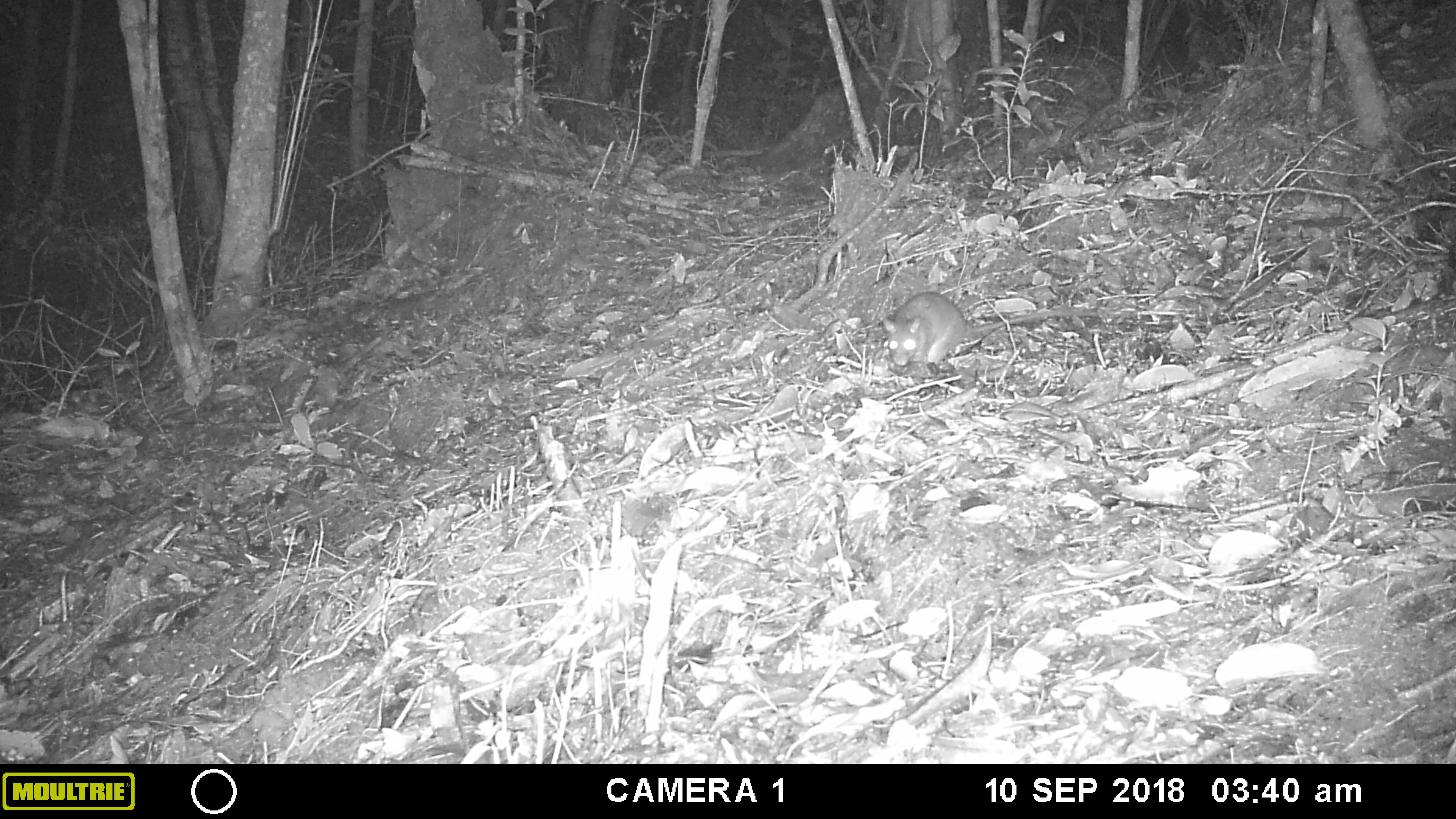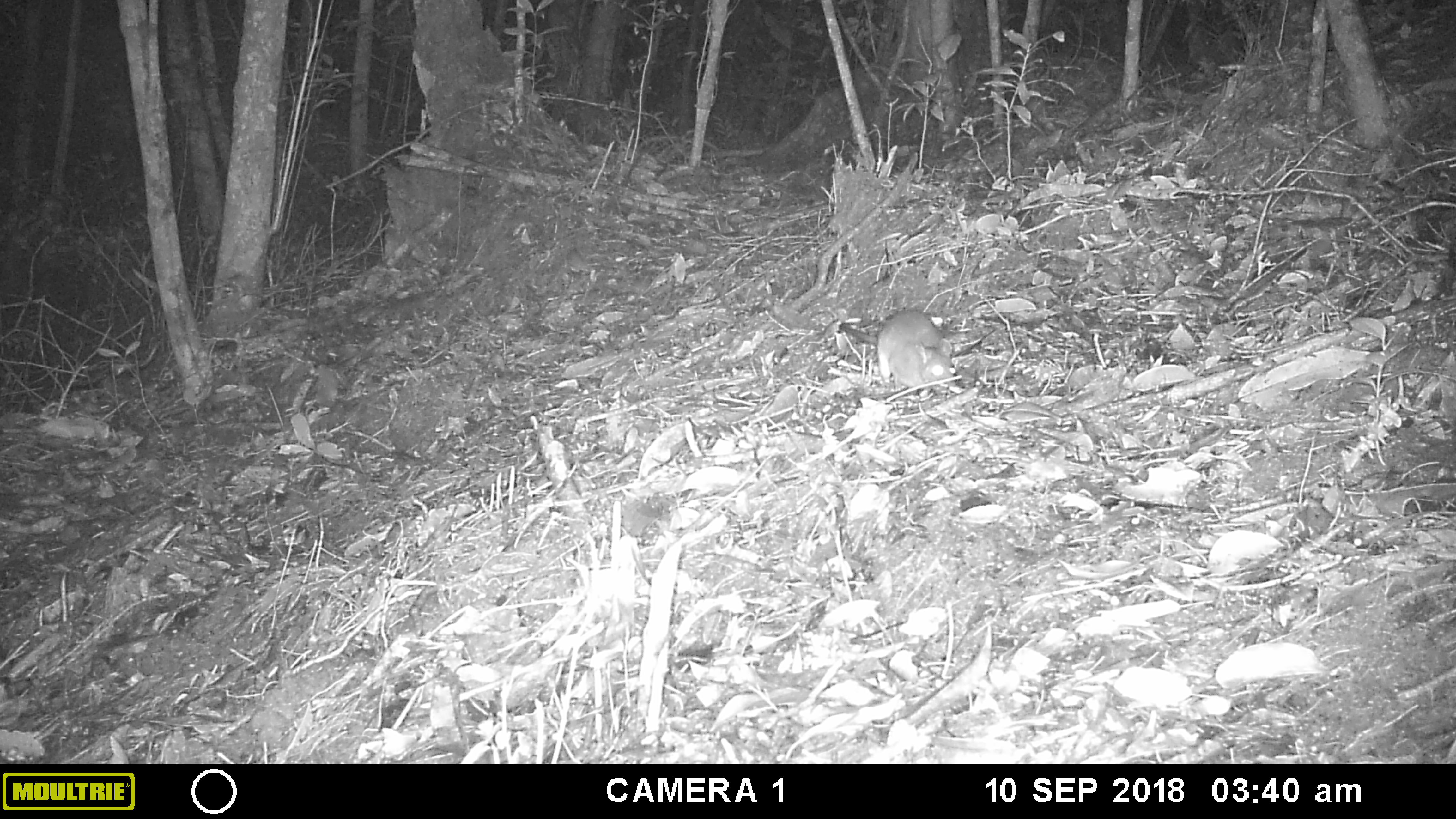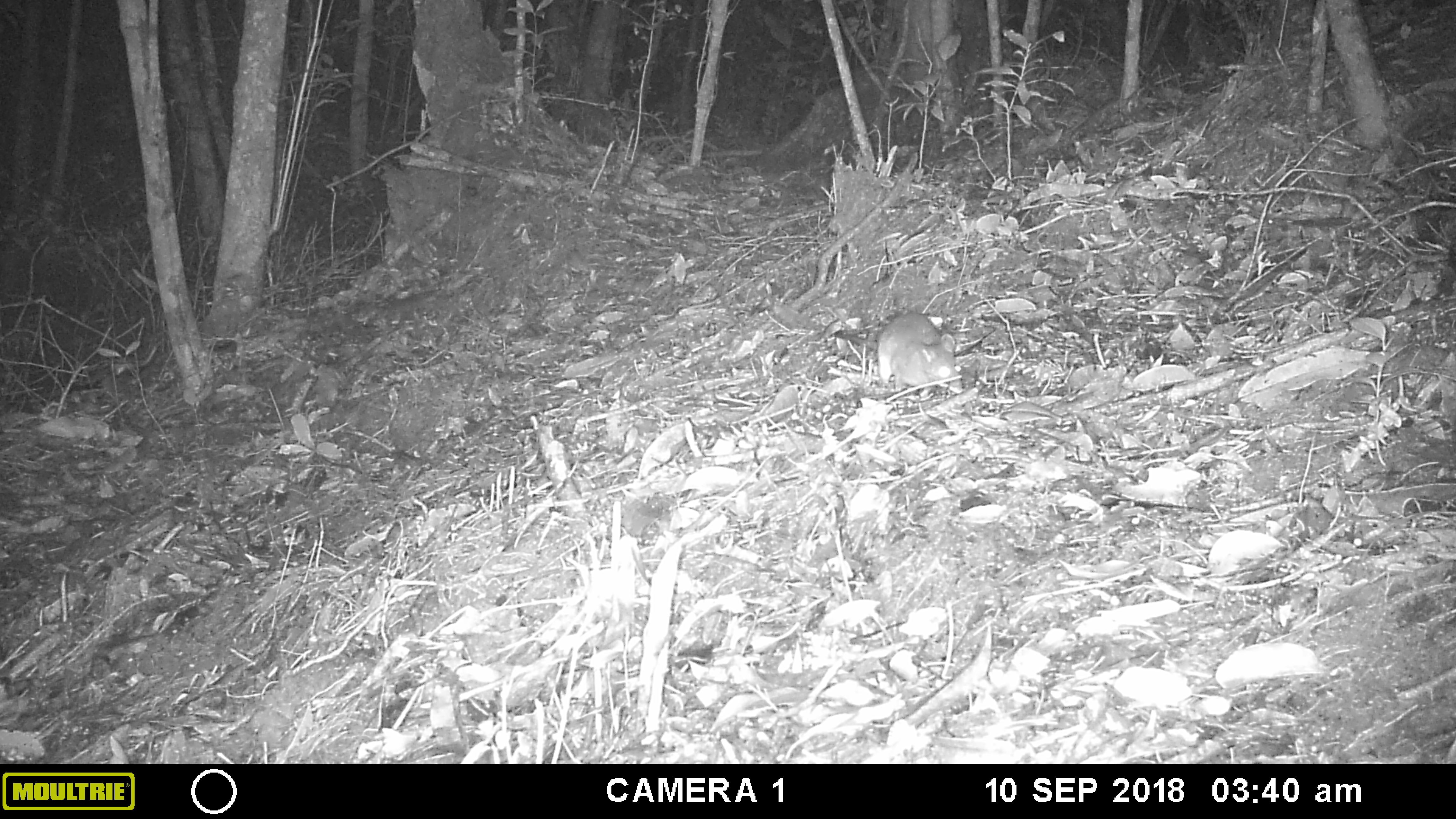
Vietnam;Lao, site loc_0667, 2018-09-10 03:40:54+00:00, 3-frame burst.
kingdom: Animalia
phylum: Chordata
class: Mammalia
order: Rodentia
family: Muridae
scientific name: Muridae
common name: old-world mice and rats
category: unidentified murid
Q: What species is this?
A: Unidentified murid (old-world mice and rats) (Muridae).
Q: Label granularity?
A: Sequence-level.